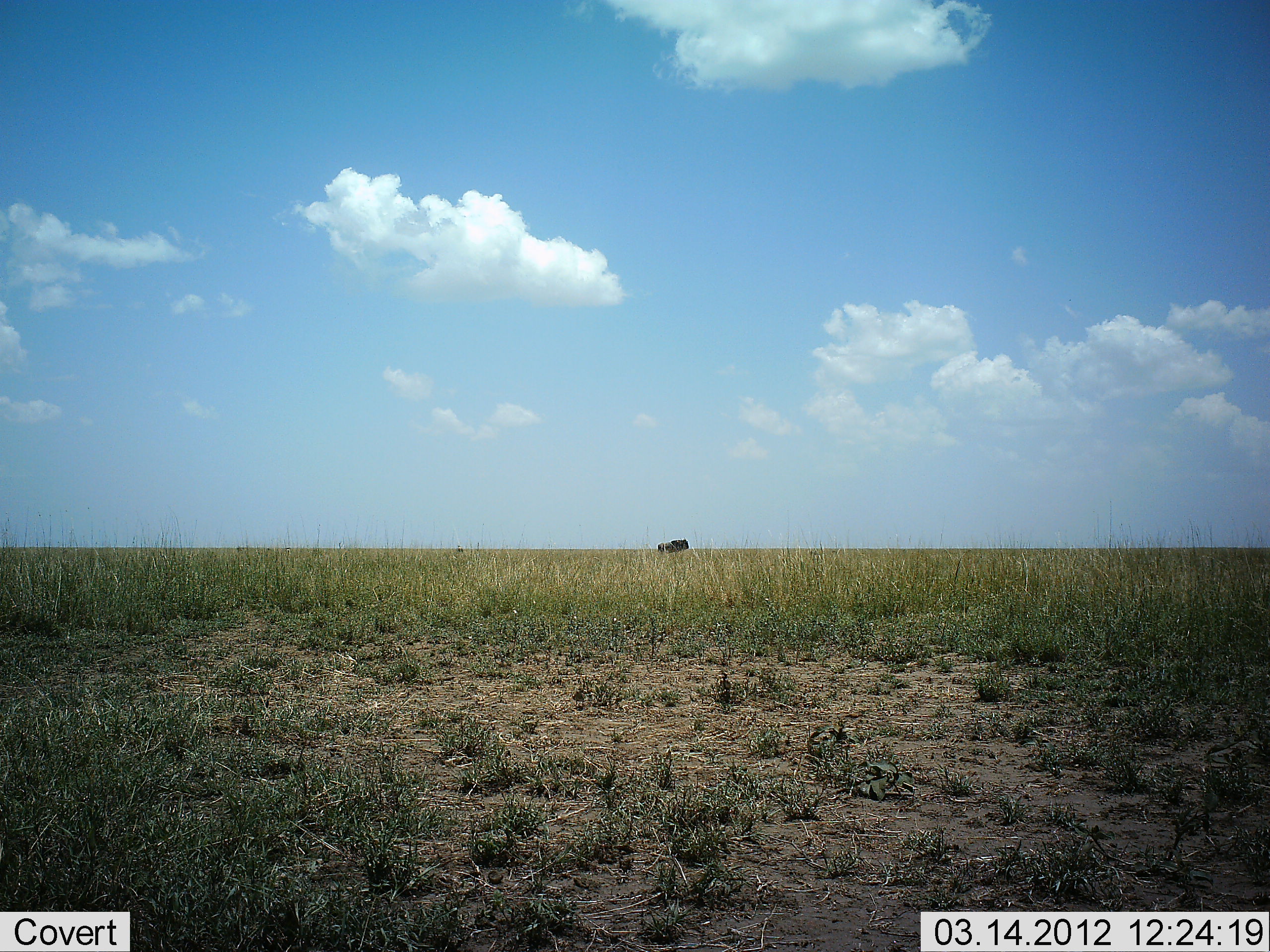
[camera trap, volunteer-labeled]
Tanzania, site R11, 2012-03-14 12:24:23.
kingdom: Animalia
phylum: Chordata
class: Mammalia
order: Artiodactyla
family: Bovidae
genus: Connochaetes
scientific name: Connochaetes taurinus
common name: blue wildebeest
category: wildebeest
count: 1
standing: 100%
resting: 0%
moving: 0%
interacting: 0%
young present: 0%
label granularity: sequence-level